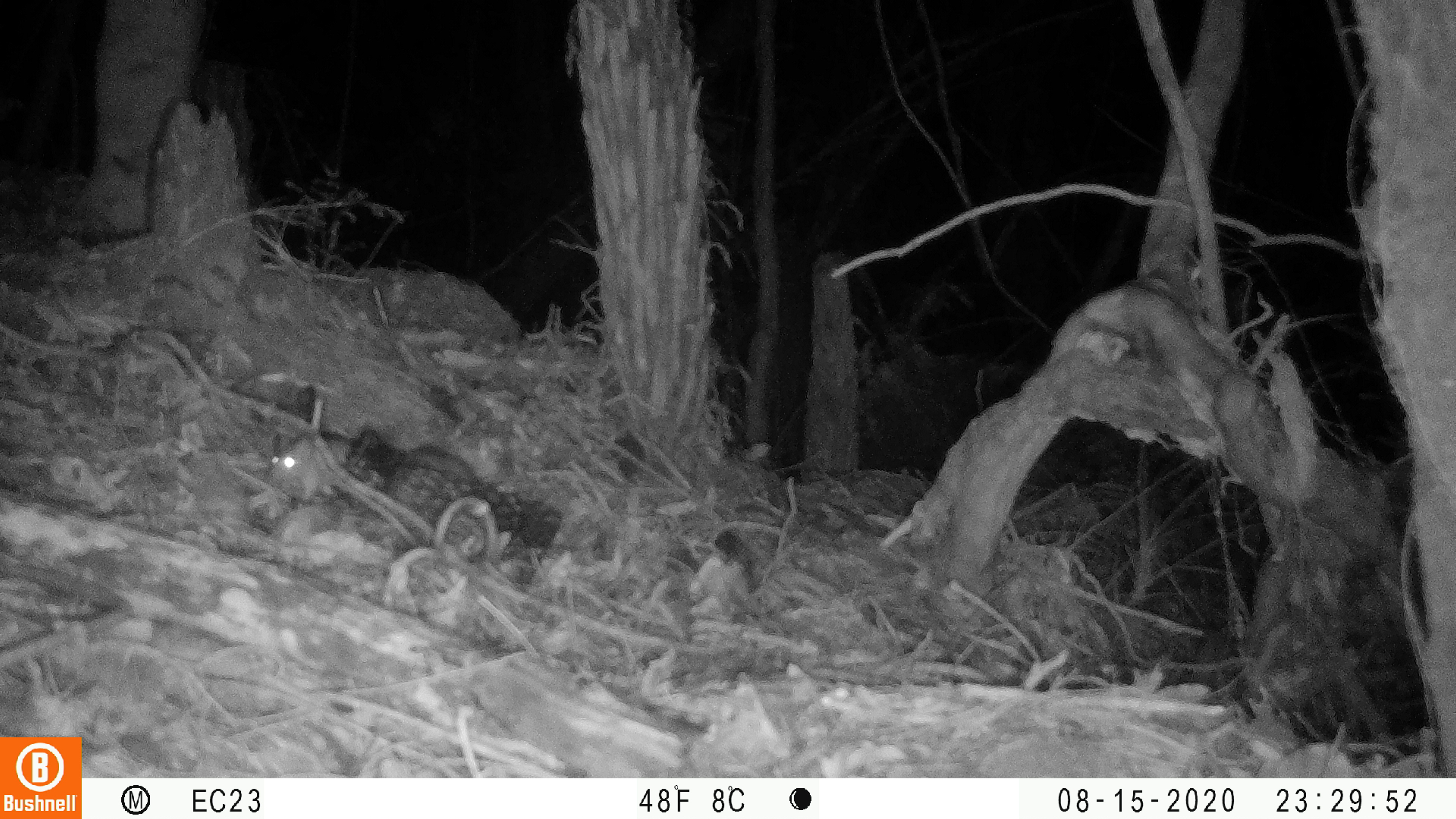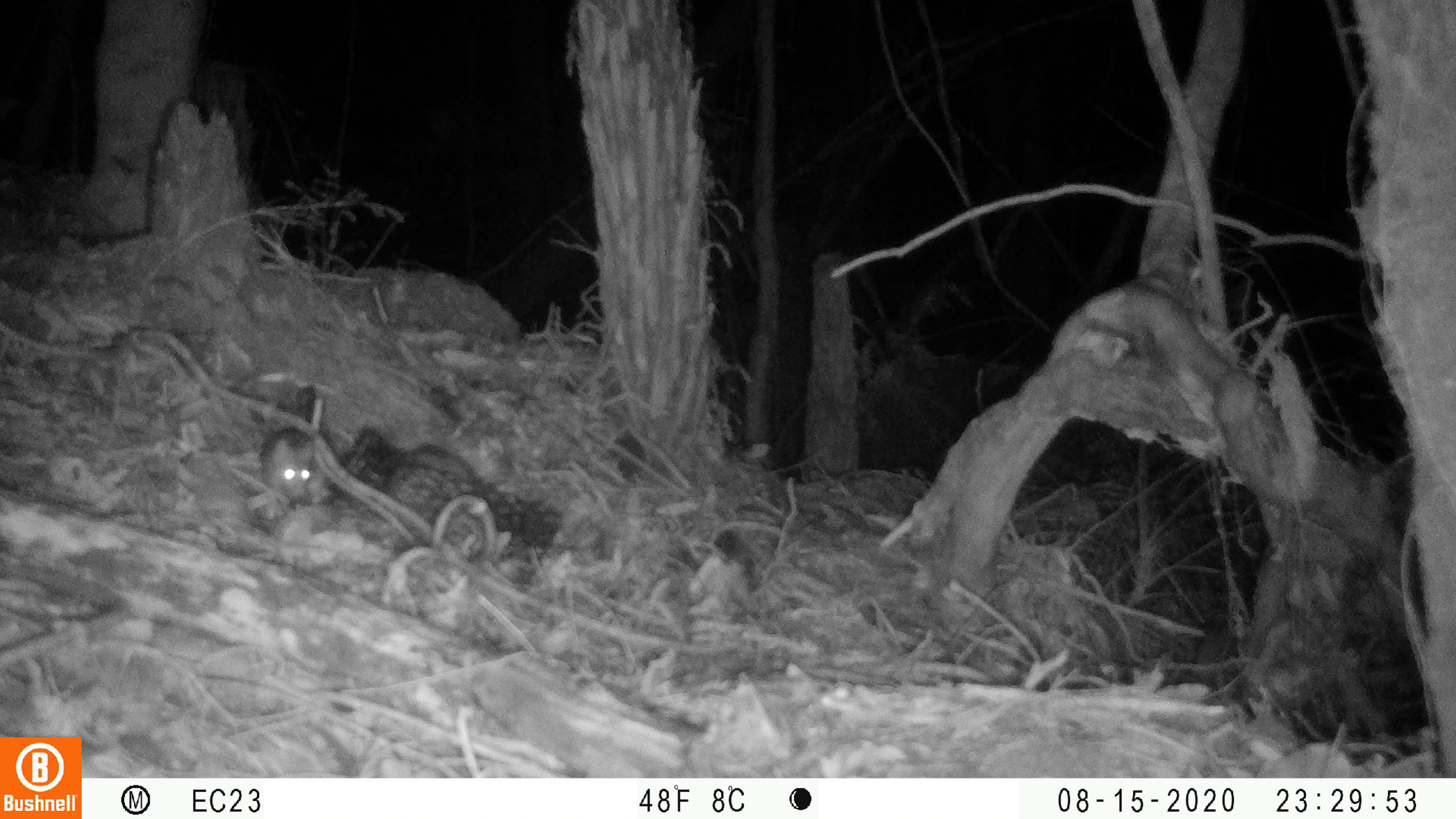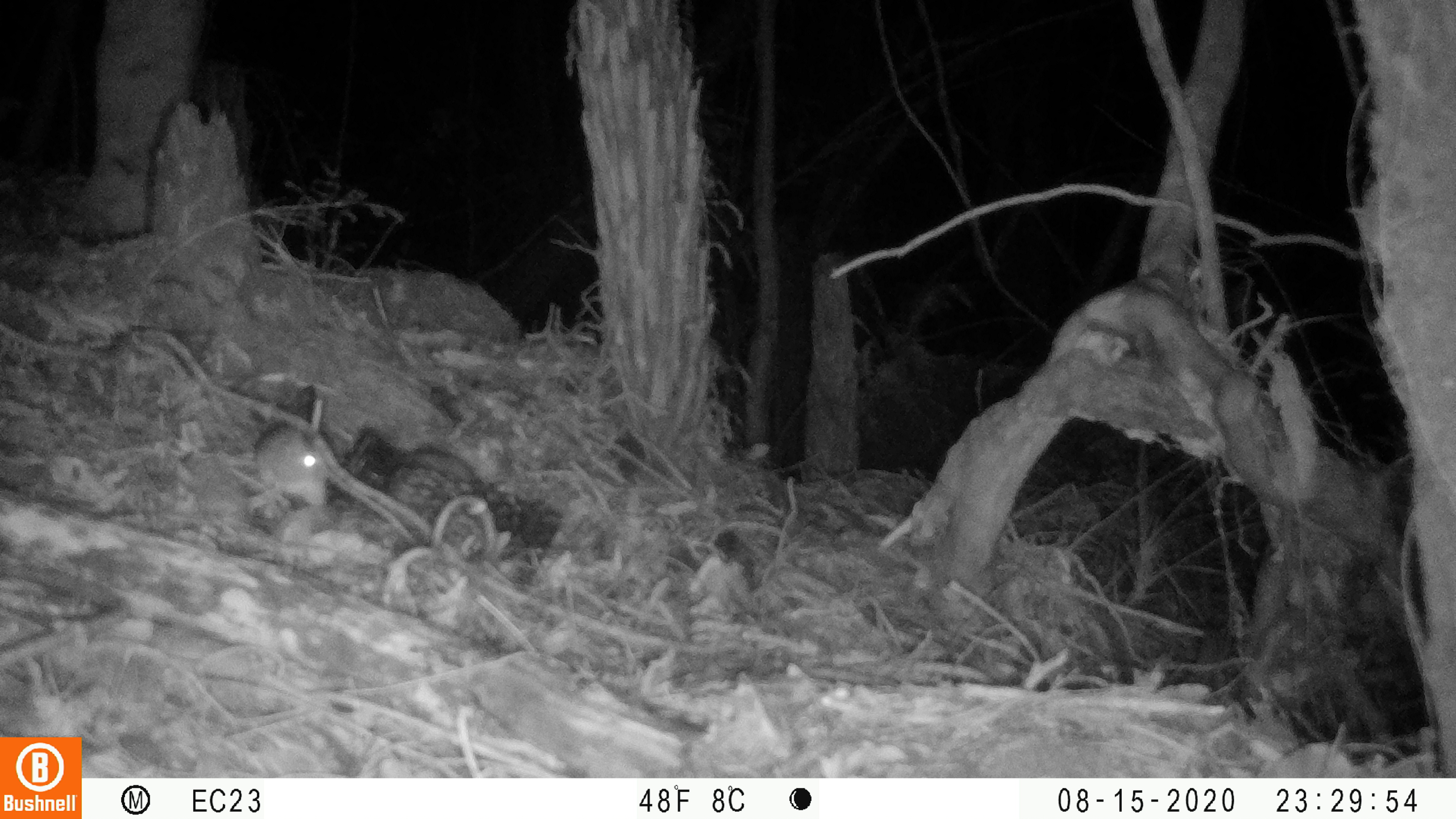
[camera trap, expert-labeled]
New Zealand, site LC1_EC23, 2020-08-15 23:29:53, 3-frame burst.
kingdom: Animalia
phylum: Chordata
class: Mammalia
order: Rodentia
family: Muridae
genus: Rattus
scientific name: Rattus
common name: rat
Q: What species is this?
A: Rat (Rattus).